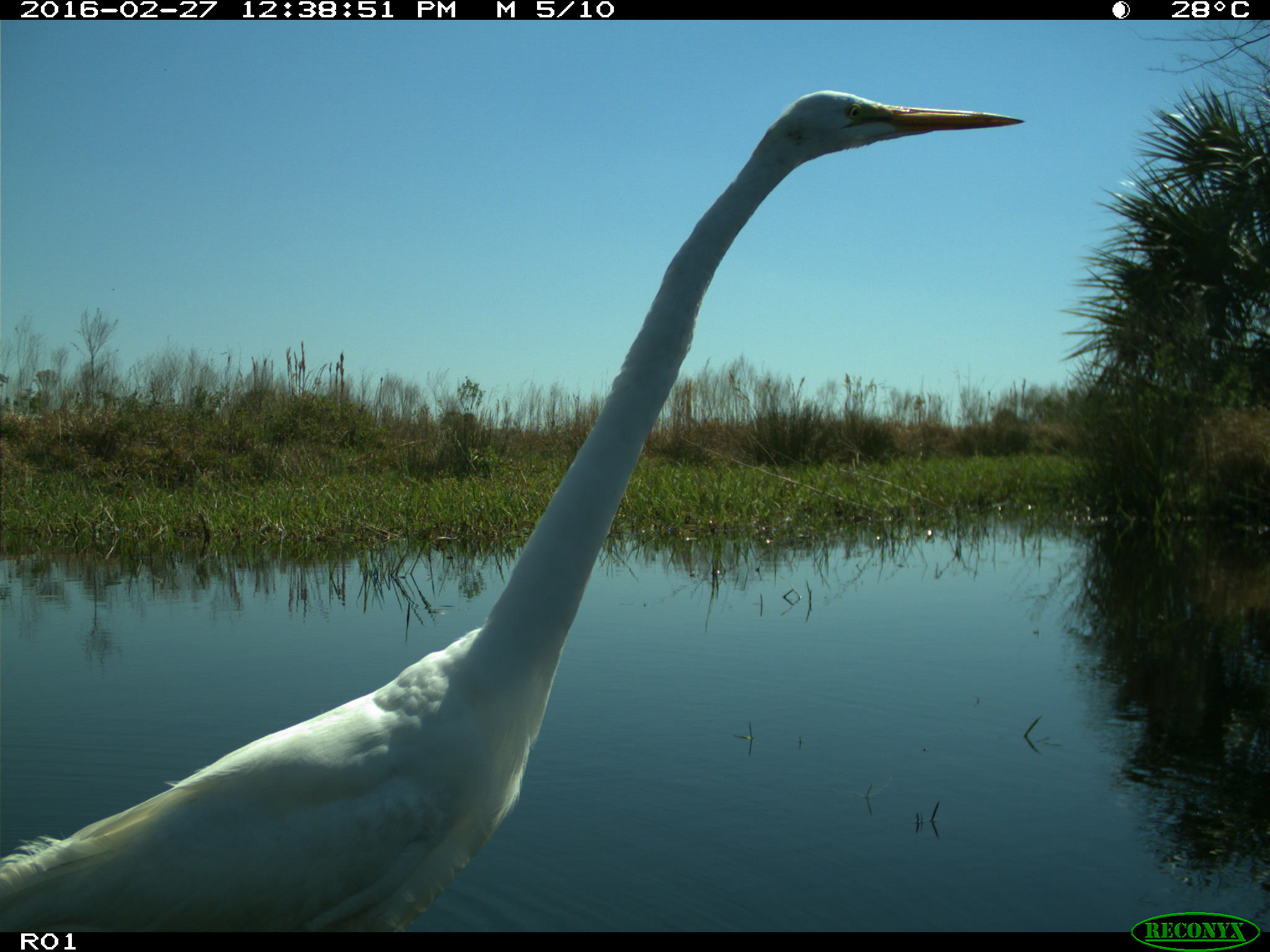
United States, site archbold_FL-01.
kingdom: Animalia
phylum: Chordata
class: Aves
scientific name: Aves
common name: birds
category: unidentified bird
Unidentified bird (birds) (Aves).